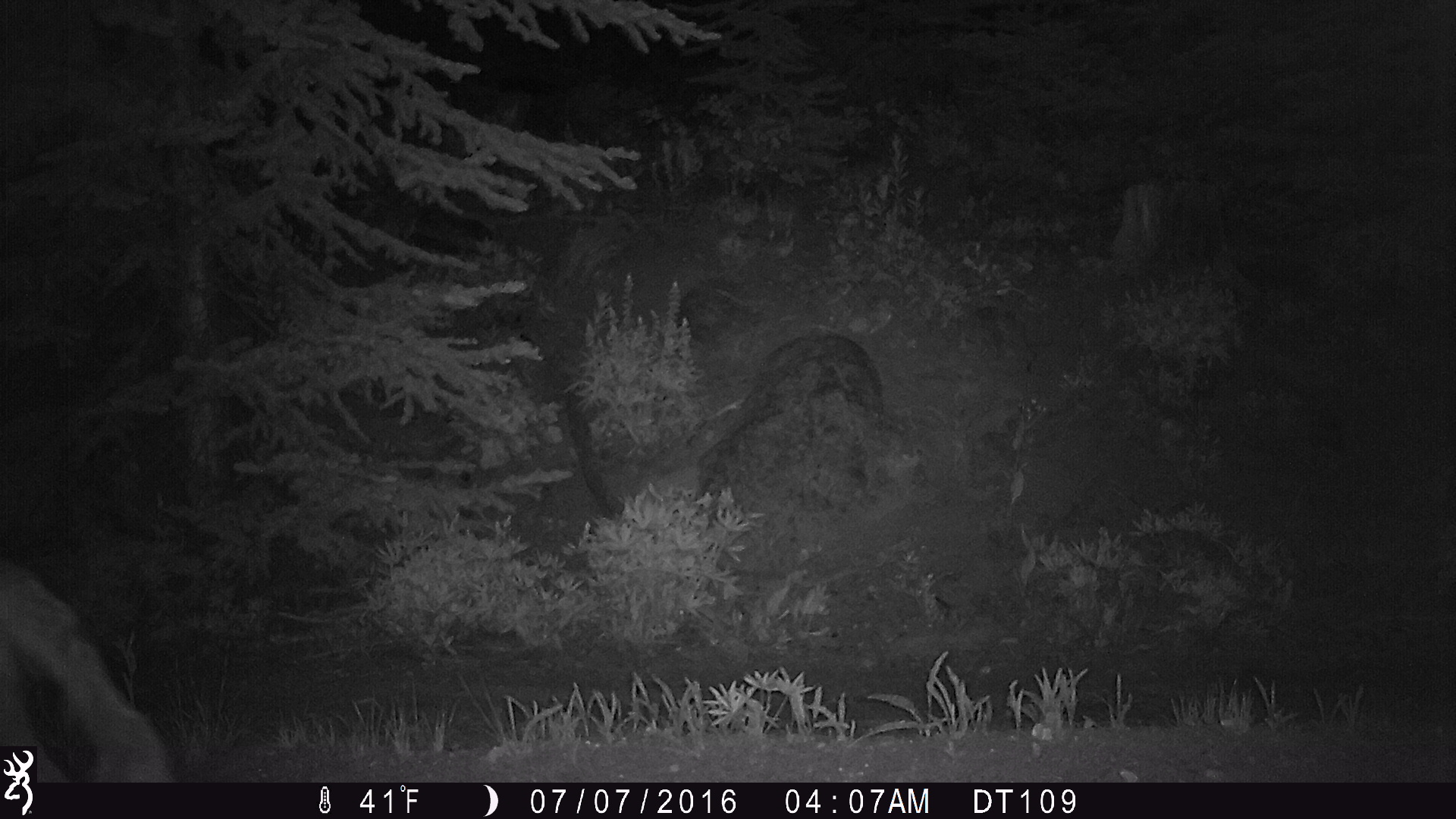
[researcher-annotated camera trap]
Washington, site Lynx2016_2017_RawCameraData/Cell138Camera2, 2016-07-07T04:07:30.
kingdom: Animalia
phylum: Chordata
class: Mammalia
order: Carnivora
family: Canidae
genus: Canis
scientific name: Canis latrans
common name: coyote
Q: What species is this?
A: Canis latrans (coyote).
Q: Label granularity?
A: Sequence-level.